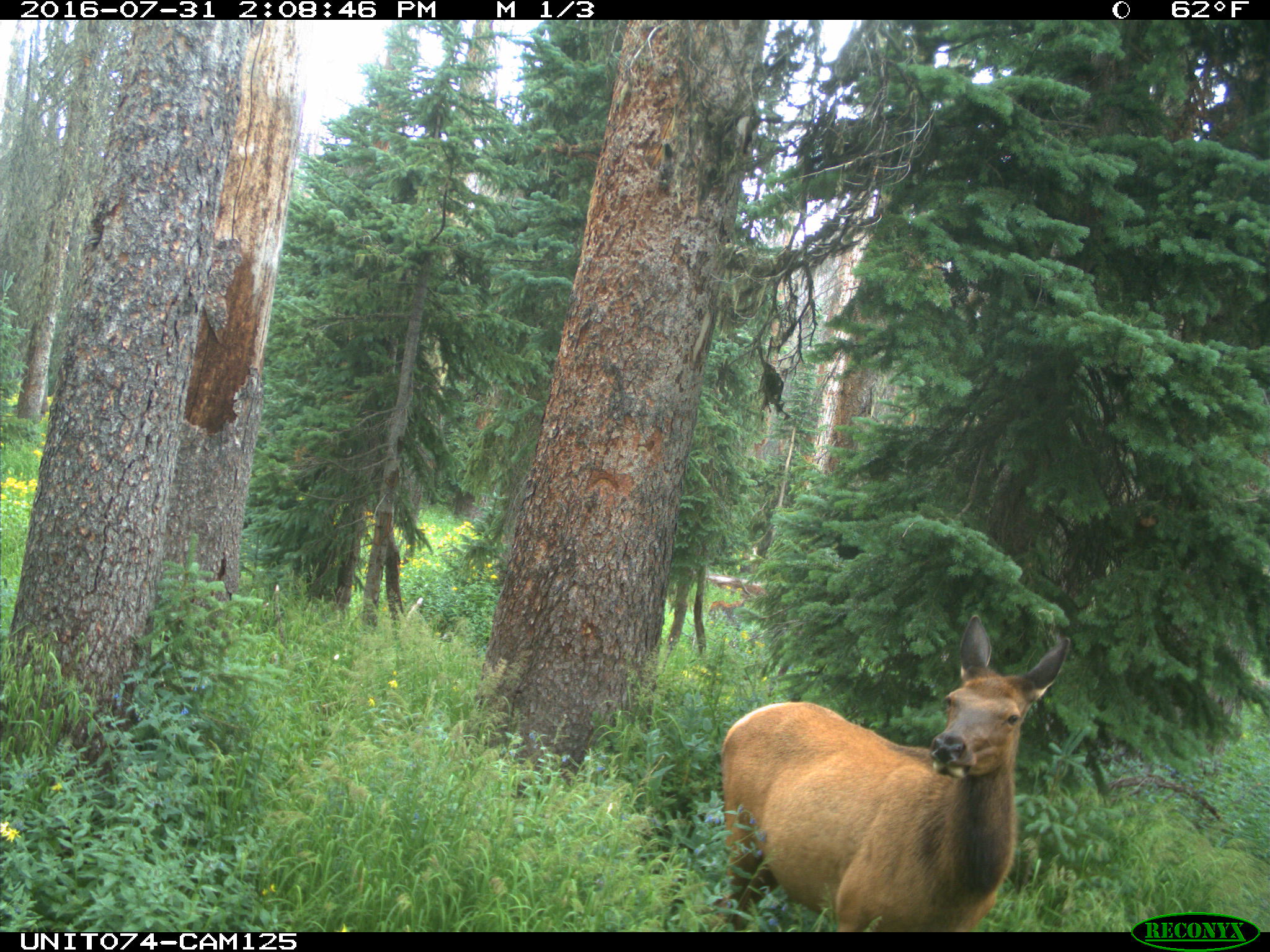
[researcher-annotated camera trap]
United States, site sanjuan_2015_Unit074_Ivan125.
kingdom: Animalia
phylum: Chordata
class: Mammalia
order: Artiodactyla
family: Cervidae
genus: Cervus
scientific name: Cervus elaphus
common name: red deer